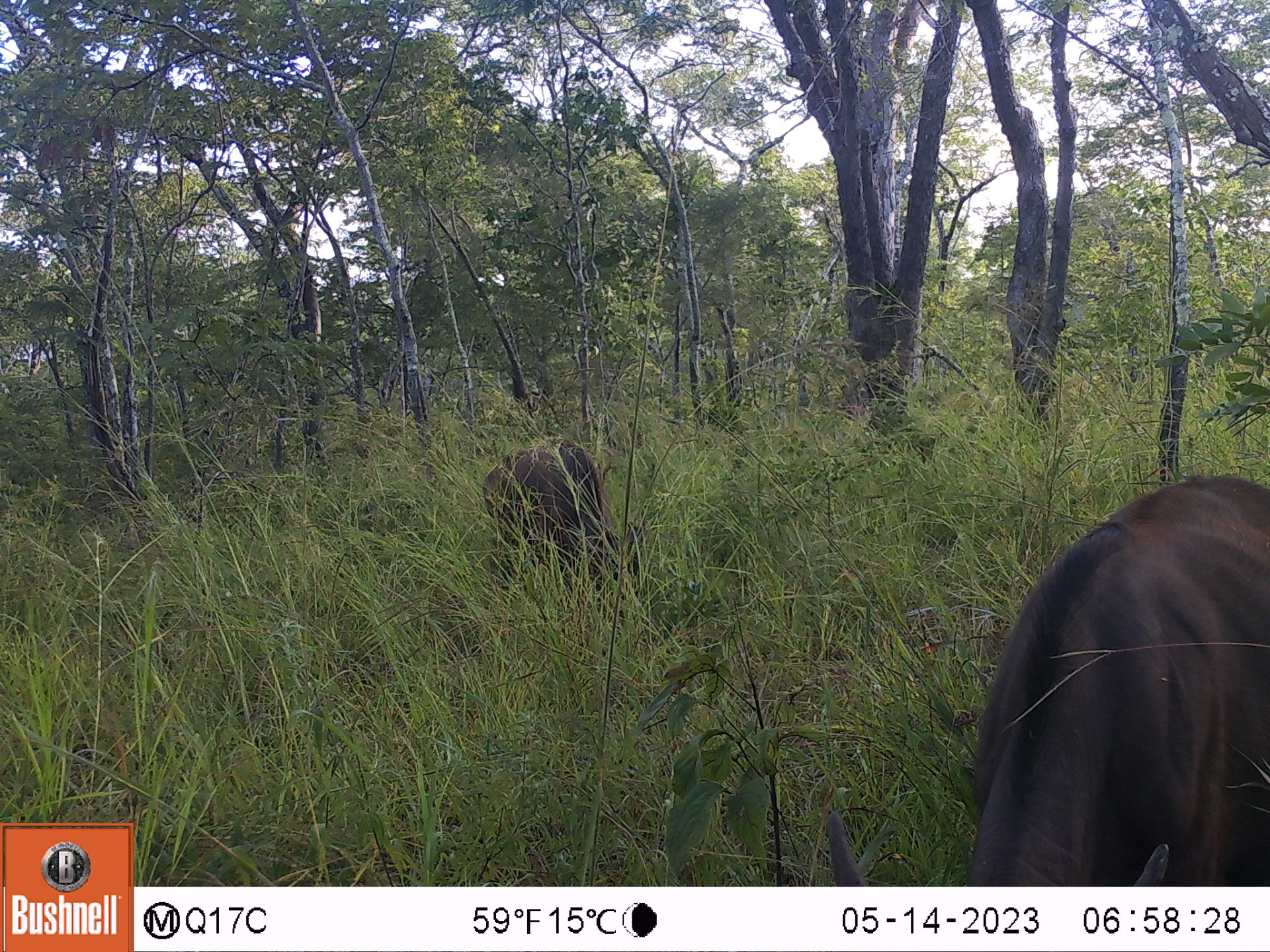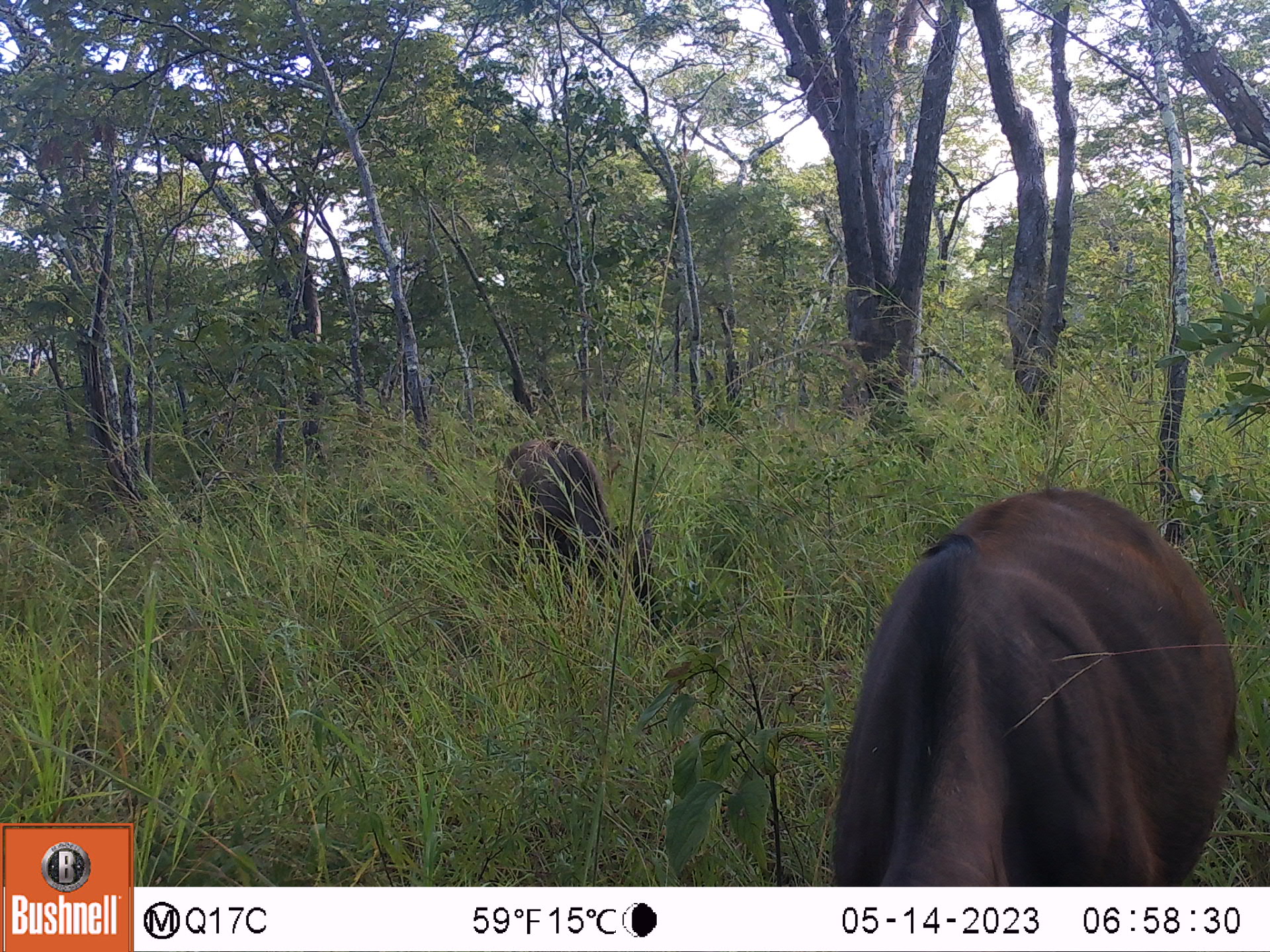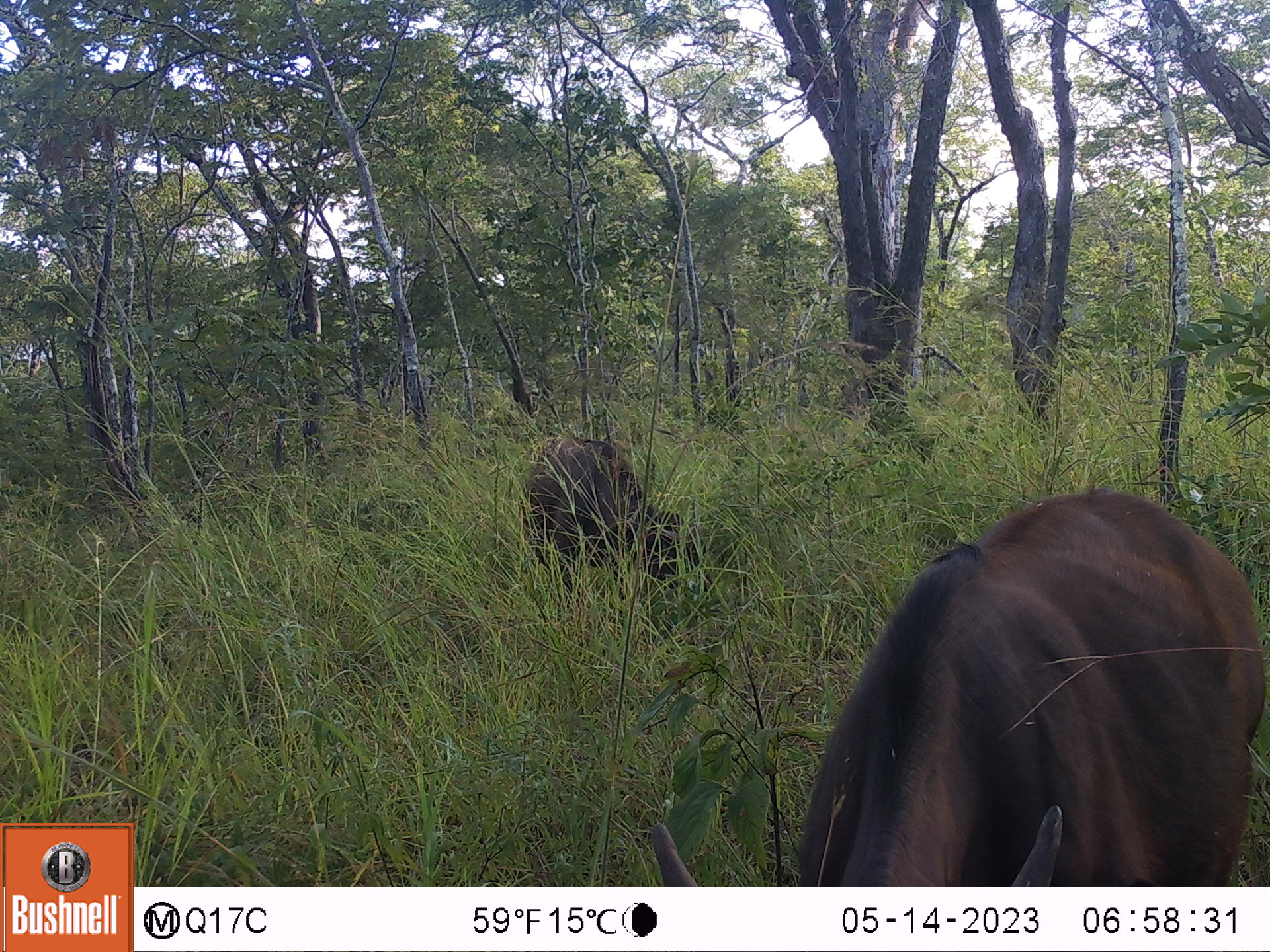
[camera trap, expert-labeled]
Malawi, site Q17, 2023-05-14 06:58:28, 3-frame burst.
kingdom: Animalia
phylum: Chordata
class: Mammalia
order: Artiodactyla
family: Bovidae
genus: Syncerus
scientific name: Syncerus caffer caffer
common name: cape buffalo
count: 2